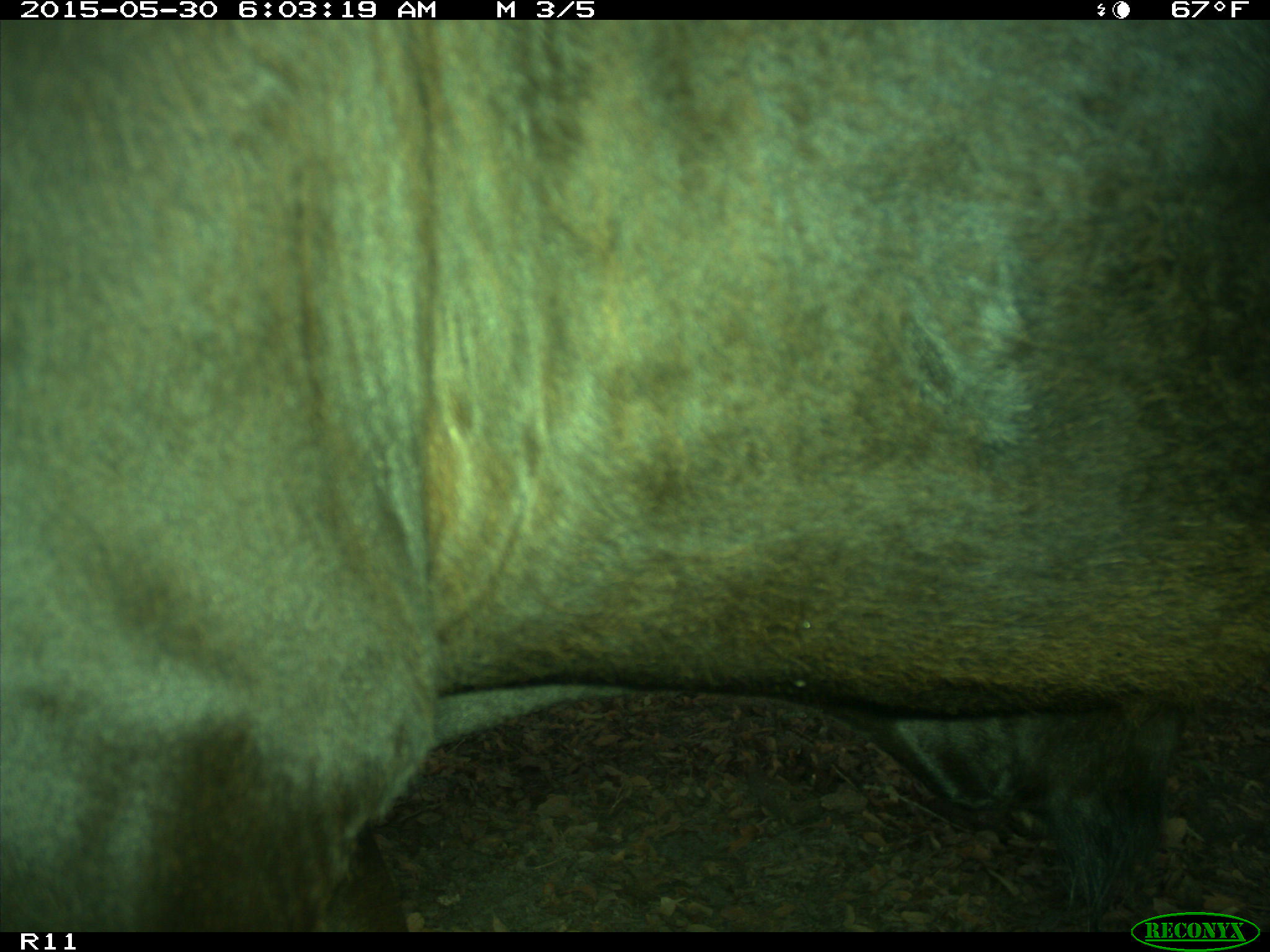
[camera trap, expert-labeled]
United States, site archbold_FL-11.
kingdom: Animalia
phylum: Chordata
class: Mammalia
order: Artiodactyla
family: Bovidae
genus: Bos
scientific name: Bos taurus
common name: domestic cow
Bos taurus (domestic cow).